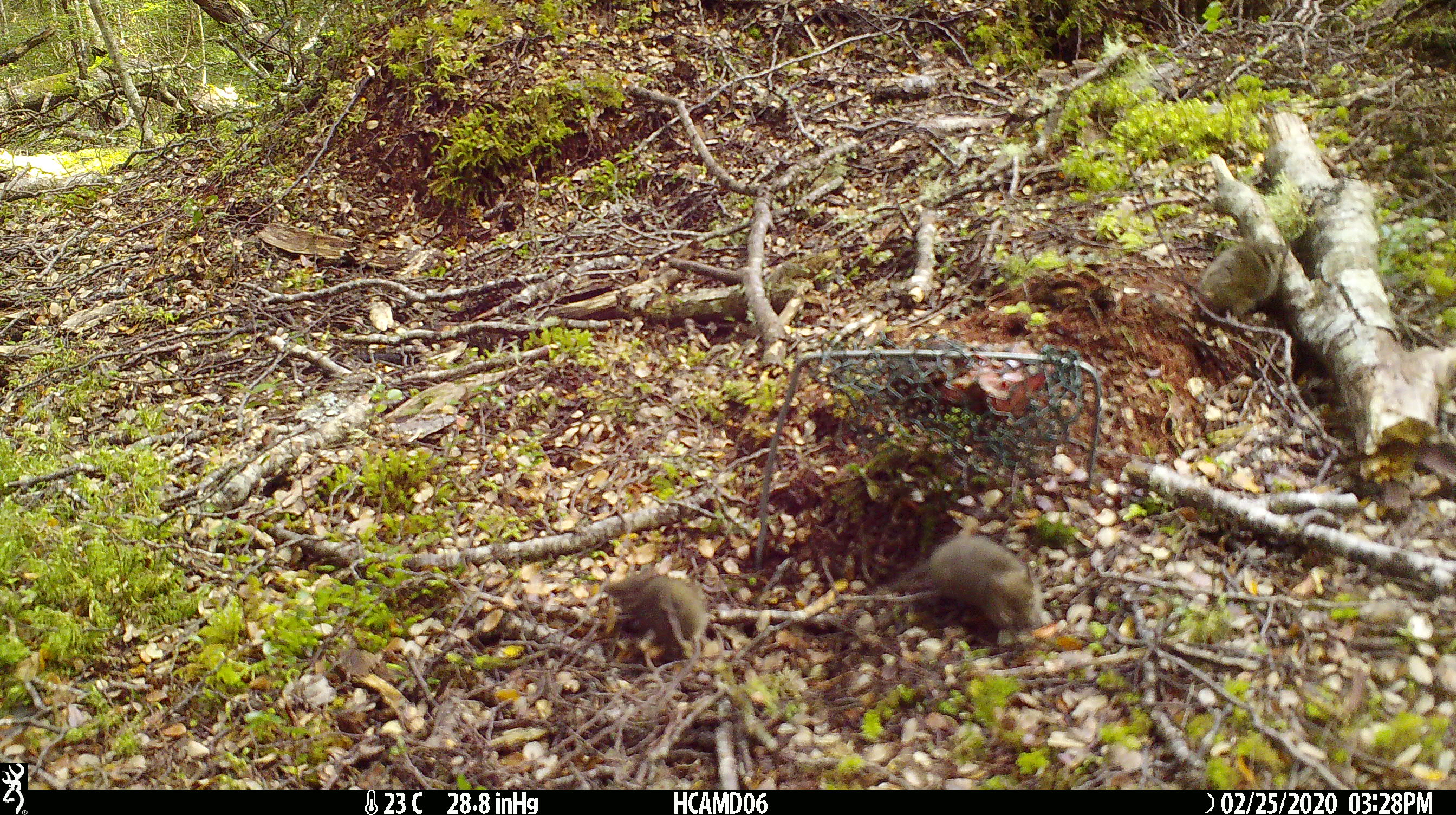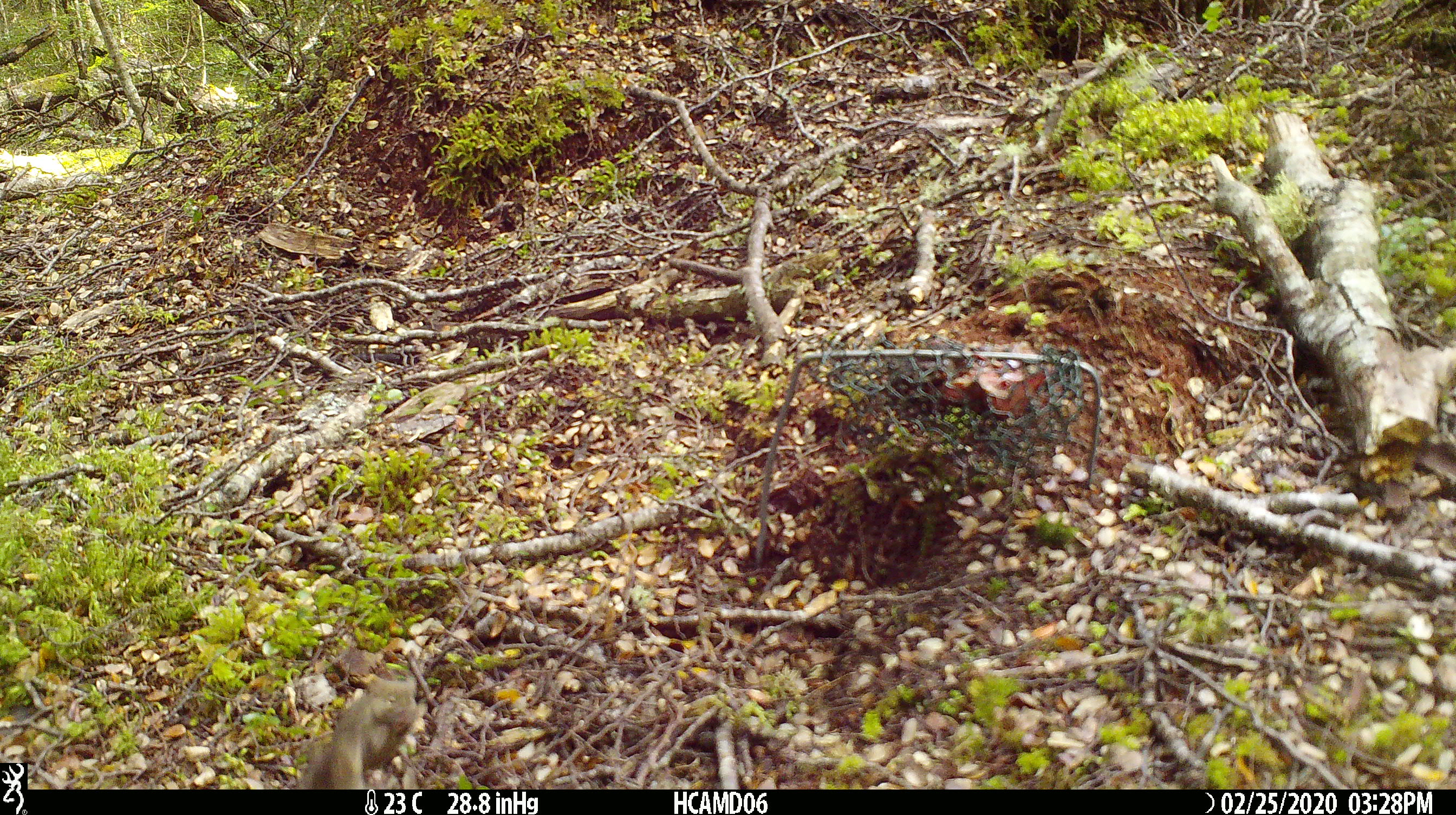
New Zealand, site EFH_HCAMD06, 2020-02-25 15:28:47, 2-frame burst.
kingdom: Animalia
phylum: Chordata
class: Mammalia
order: Rodentia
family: Muridae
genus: Mus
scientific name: Mus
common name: mouse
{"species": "mouse (Mus)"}